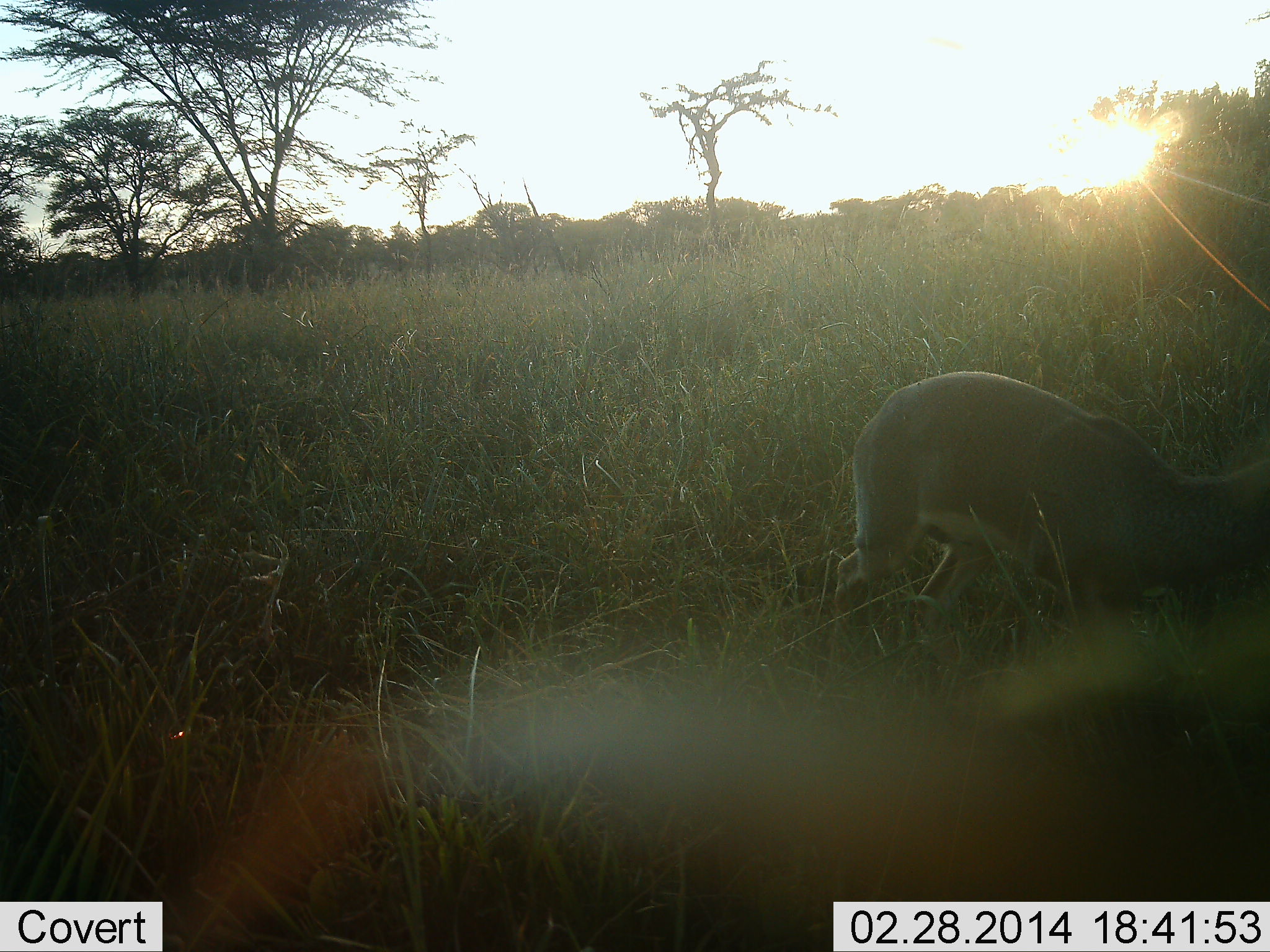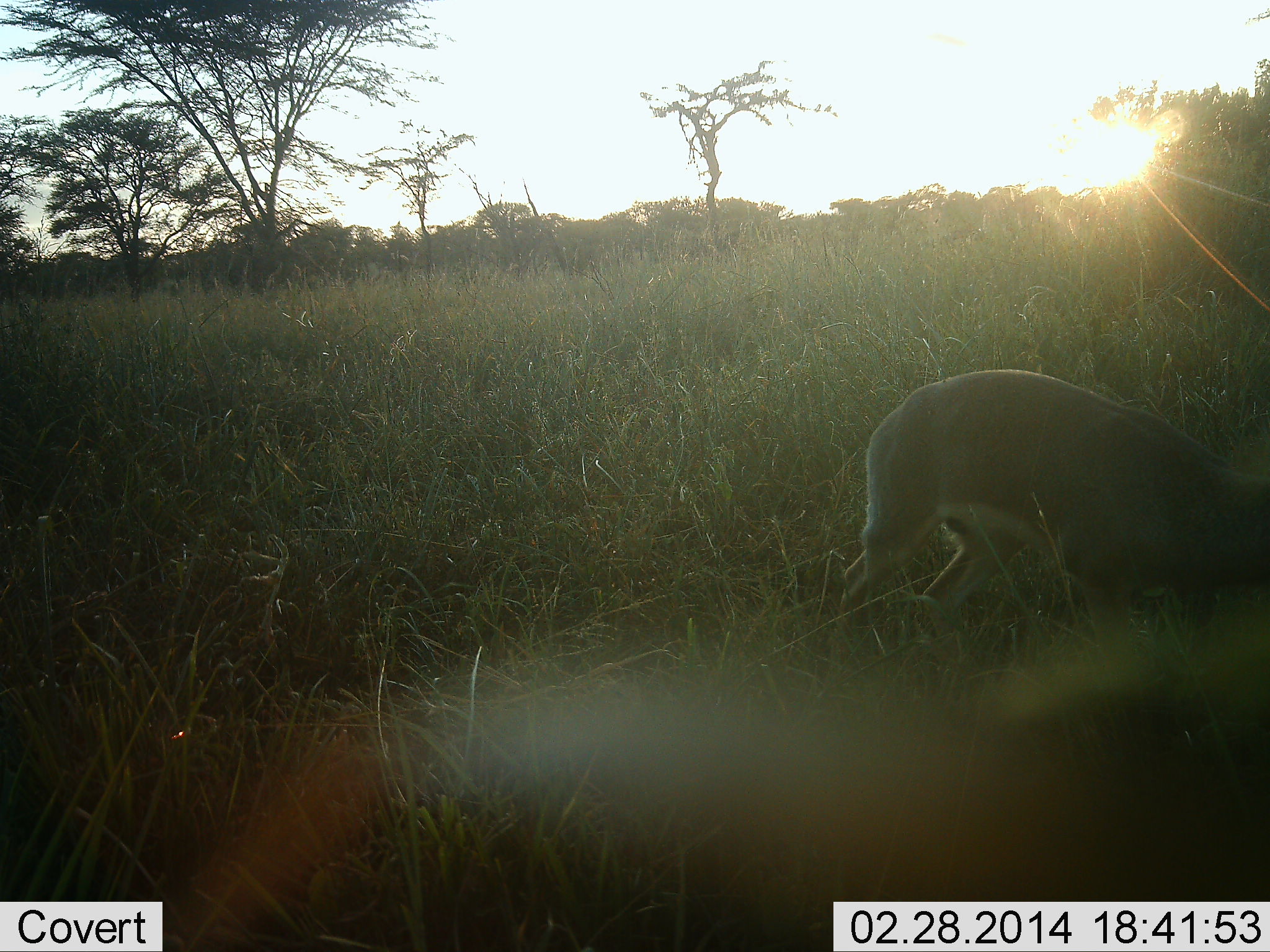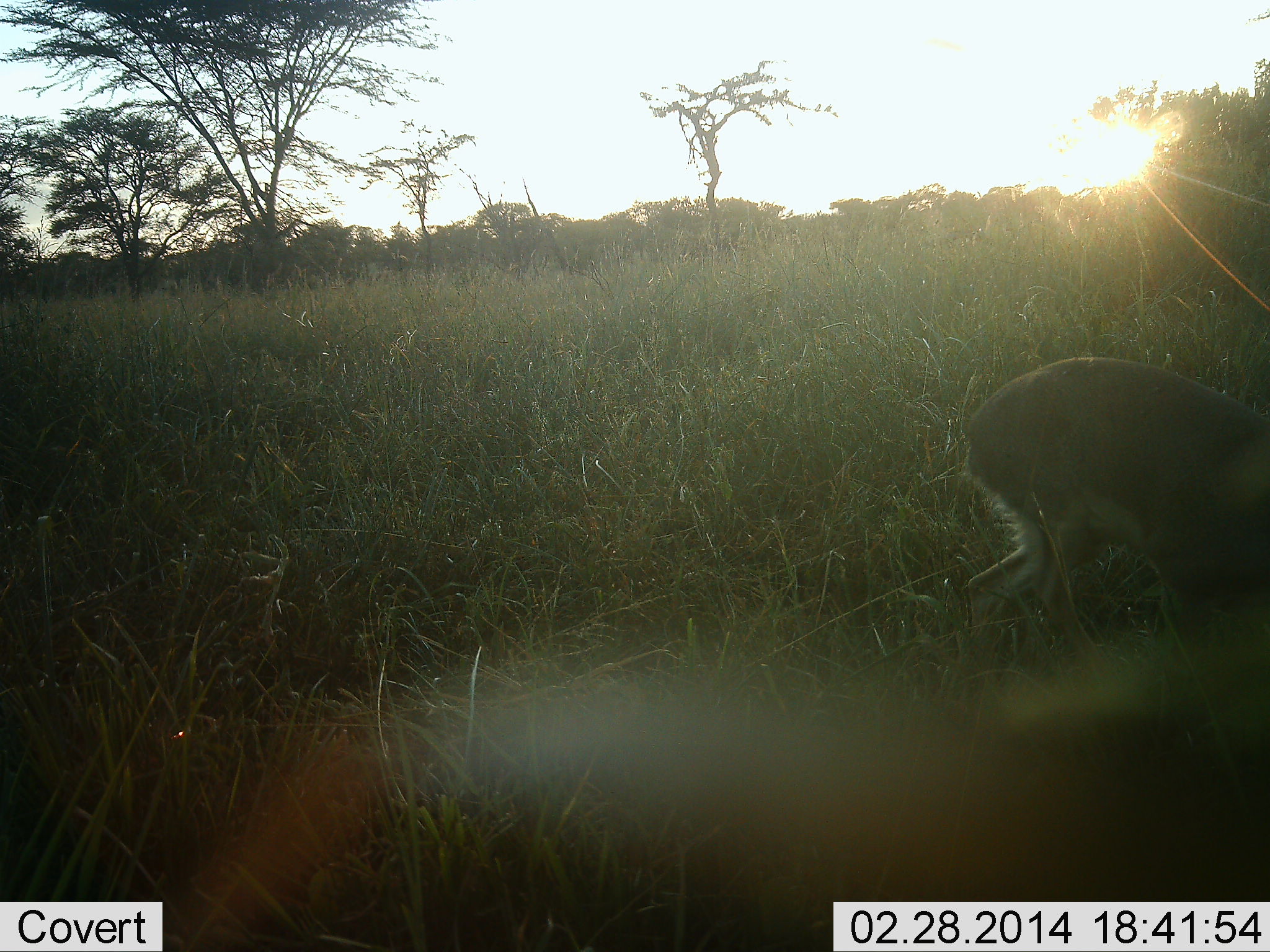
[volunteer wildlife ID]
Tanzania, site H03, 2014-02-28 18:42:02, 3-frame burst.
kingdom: Animalia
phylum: Chordata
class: Mammalia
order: Artiodactyla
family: Bovidae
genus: Cephalophus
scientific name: Cephalophus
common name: duiker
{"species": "duiker (Cephalophus)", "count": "1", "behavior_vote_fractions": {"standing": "17%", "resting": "0%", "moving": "67%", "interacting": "0%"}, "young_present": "0%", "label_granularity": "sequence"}